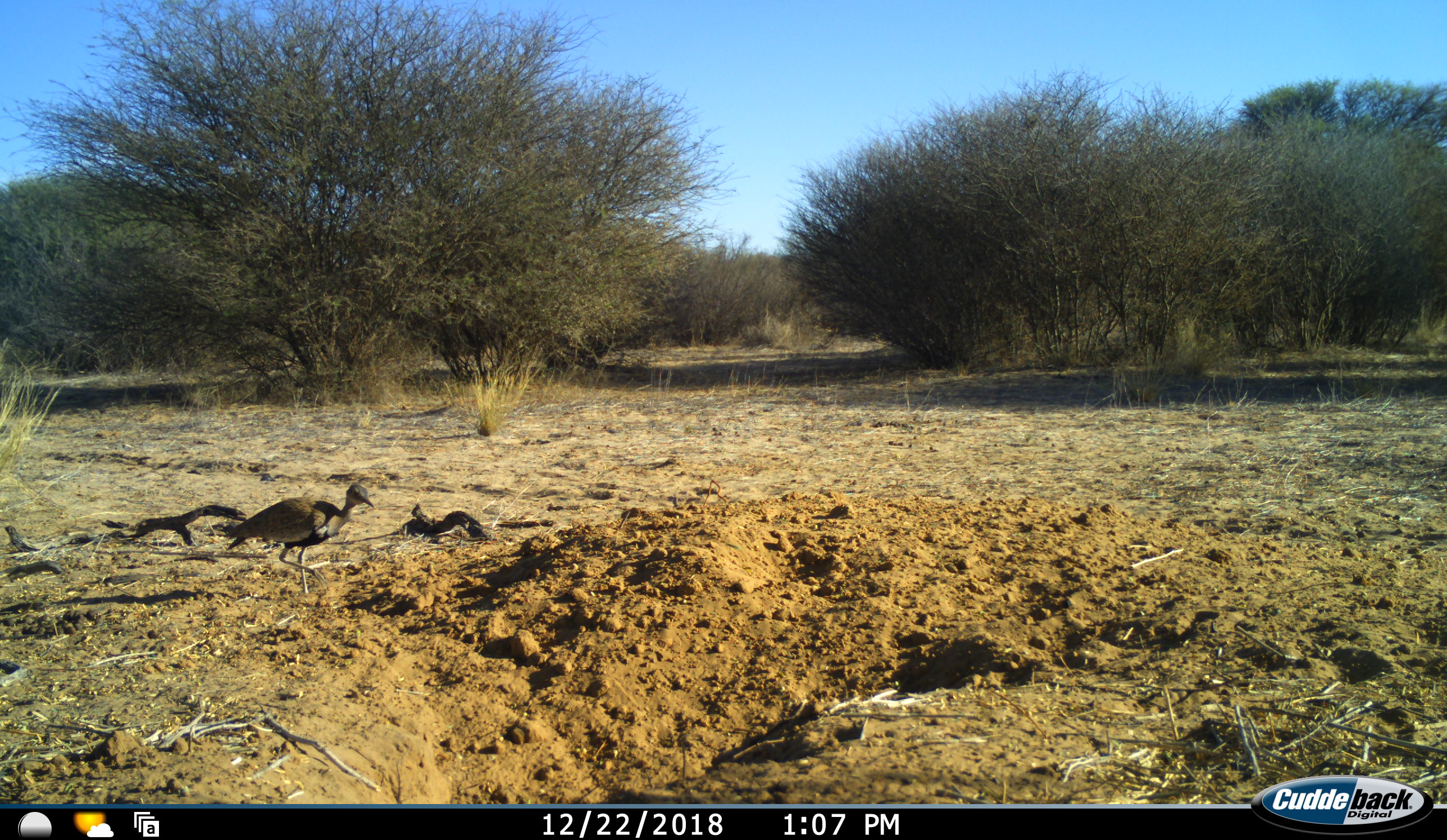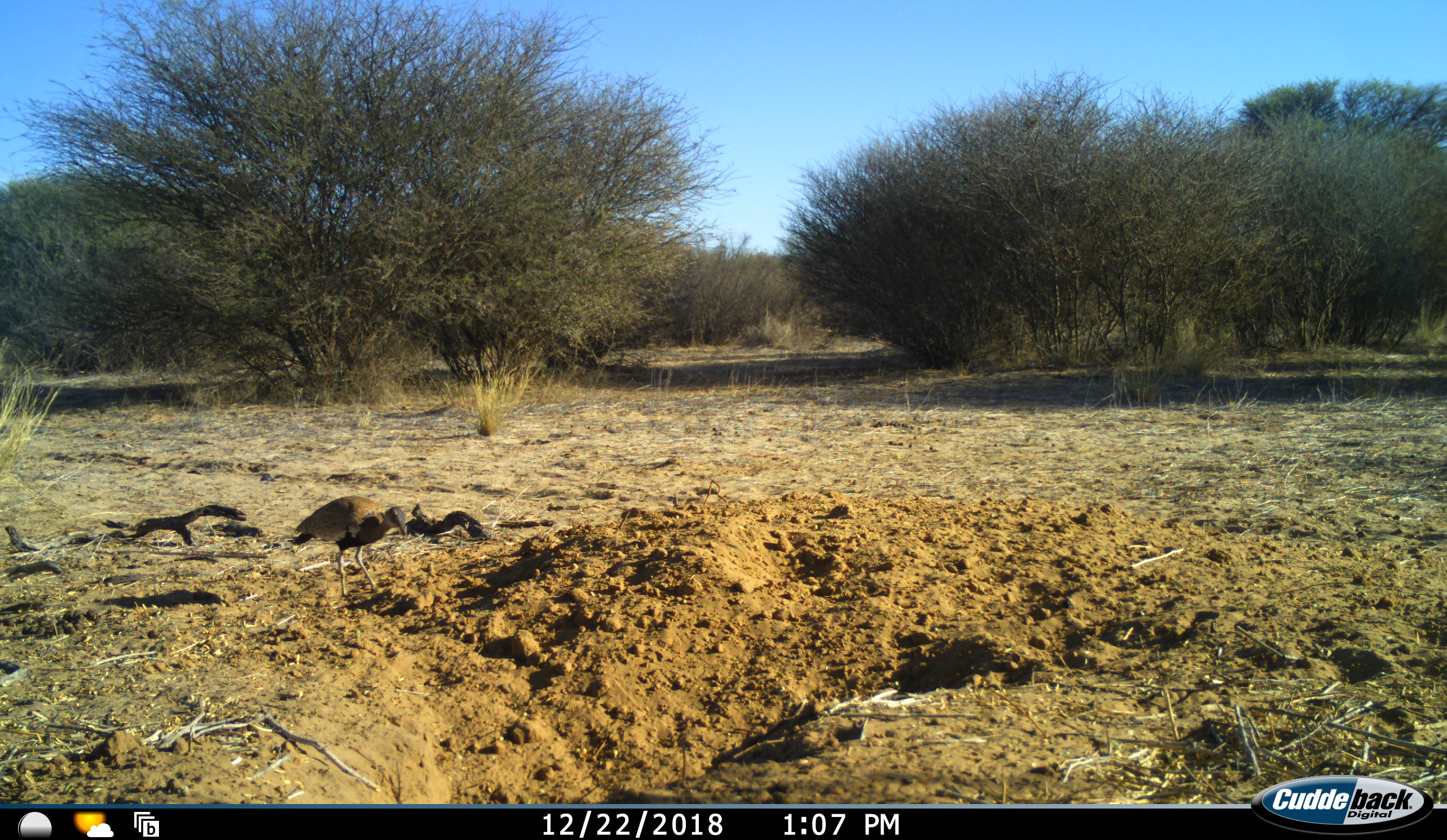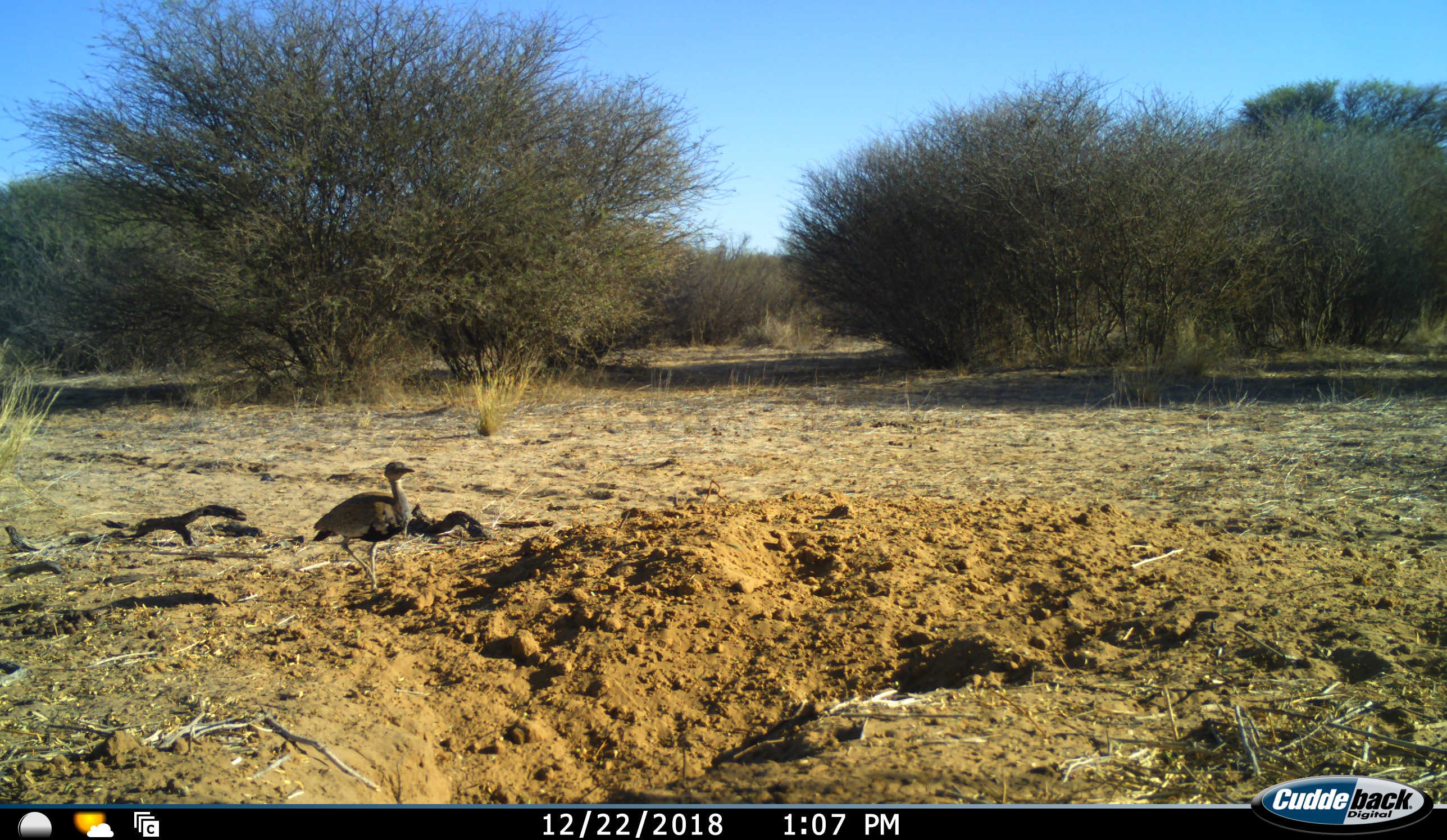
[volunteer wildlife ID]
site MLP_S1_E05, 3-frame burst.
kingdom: Animalia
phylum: Chordata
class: Aves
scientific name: Aves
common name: bird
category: birdother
Birdother (bird) (Aves), count 1. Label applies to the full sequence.